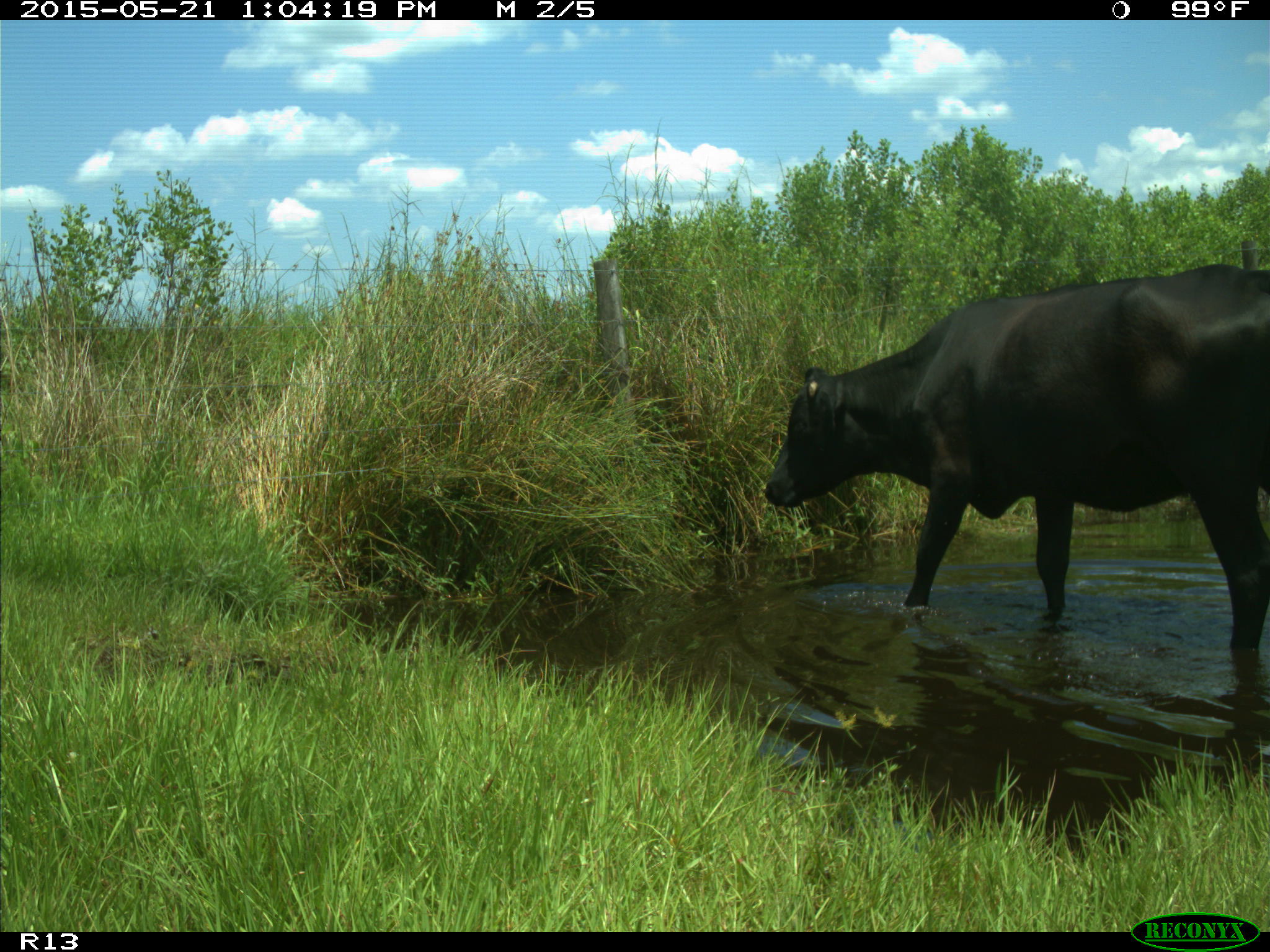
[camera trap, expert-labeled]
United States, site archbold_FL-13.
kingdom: Animalia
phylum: Chordata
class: Mammalia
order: Artiodactyla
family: Bovidae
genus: Bos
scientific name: Bos taurus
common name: domestic cow